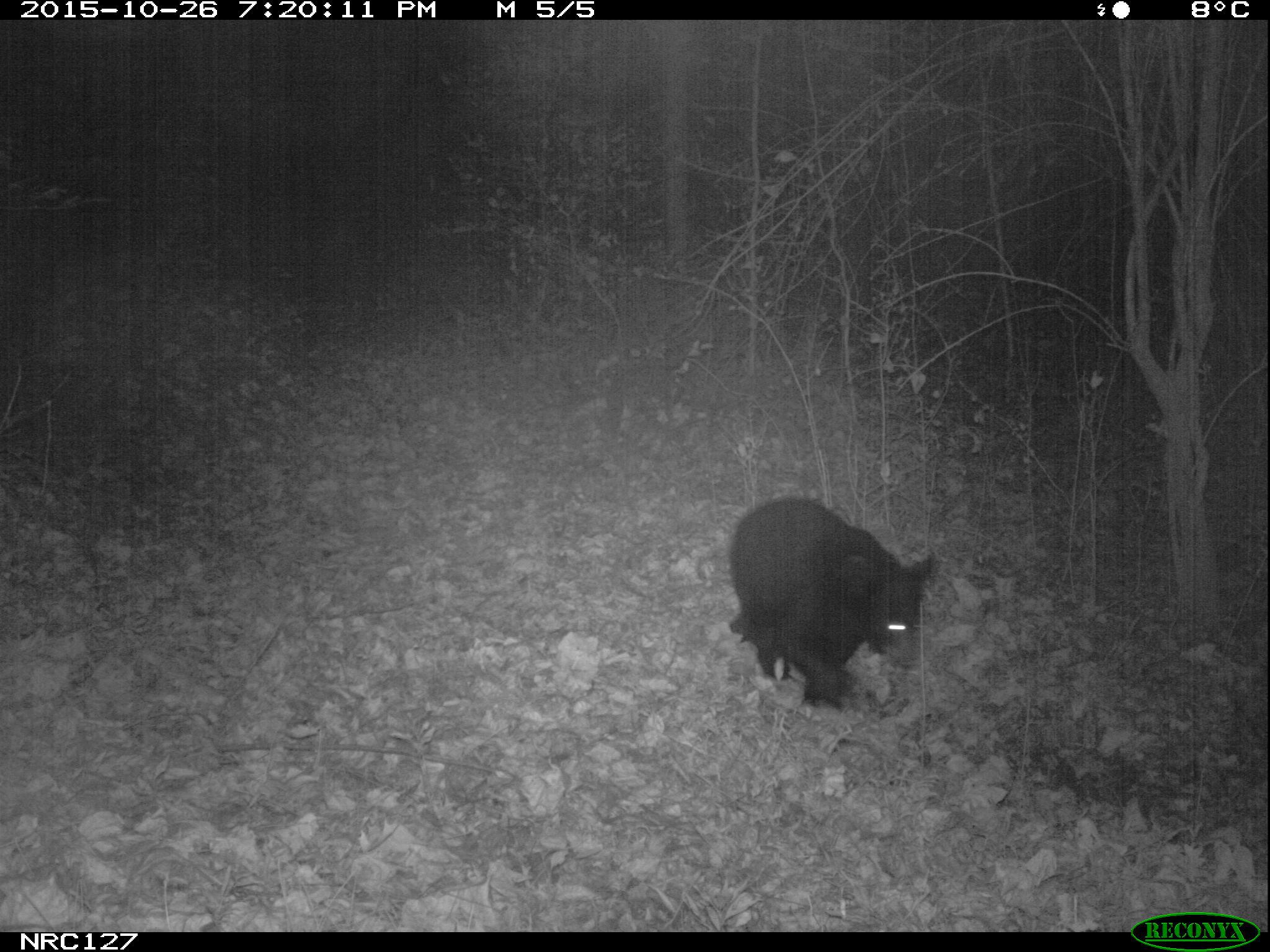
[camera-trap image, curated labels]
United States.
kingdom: Animalia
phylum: Chordata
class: Mammalia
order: Carnivora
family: Ursidae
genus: Ursus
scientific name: Ursus americanus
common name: american black bear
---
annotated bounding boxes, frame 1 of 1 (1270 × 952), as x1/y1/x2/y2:
American Black Bear: 716/487/935/714